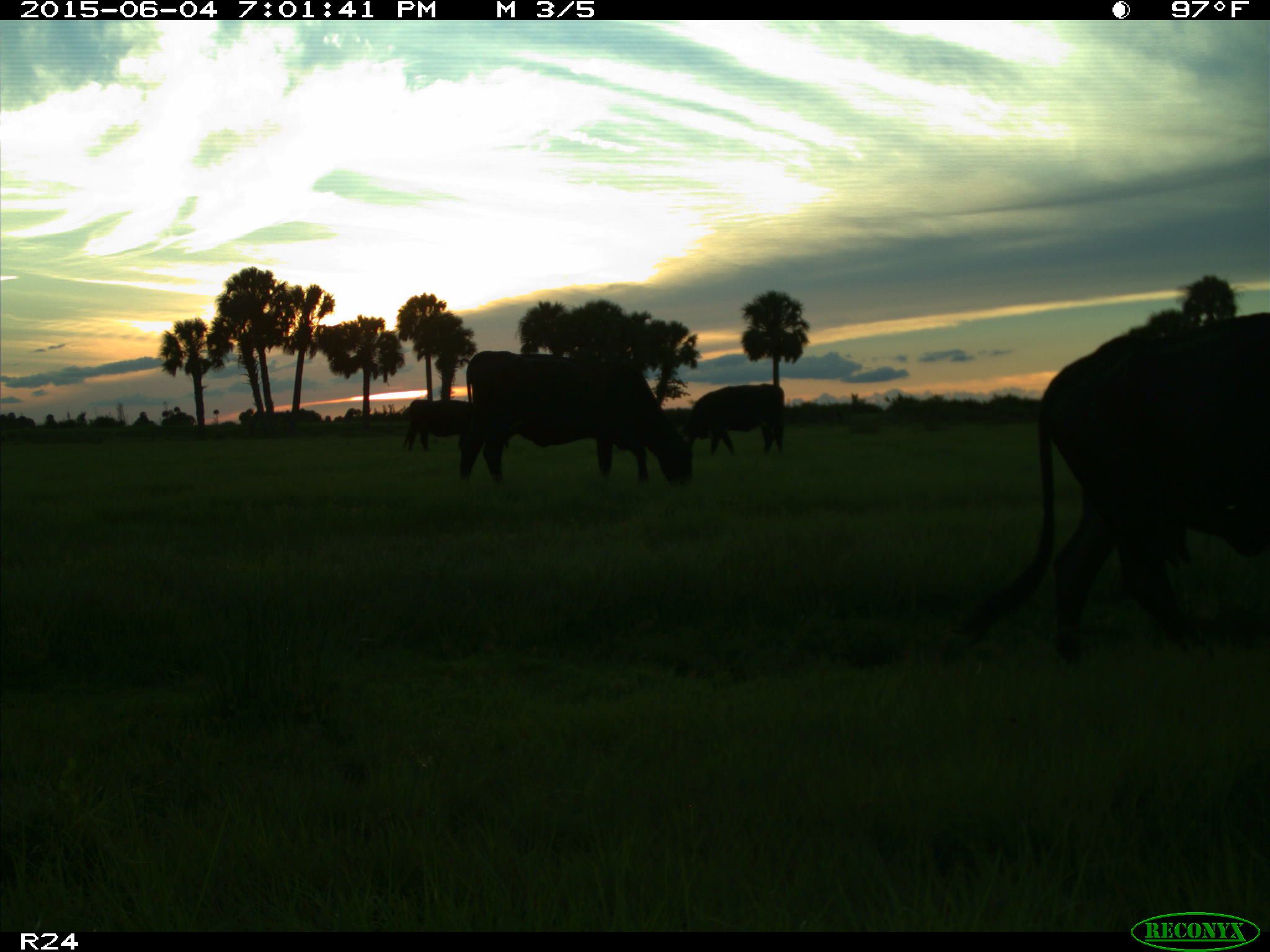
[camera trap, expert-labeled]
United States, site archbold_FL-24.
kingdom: Animalia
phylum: Chordata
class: Mammalia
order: Artiodactyla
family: Bovidae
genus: Bos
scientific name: Bos taurus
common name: domestic cow